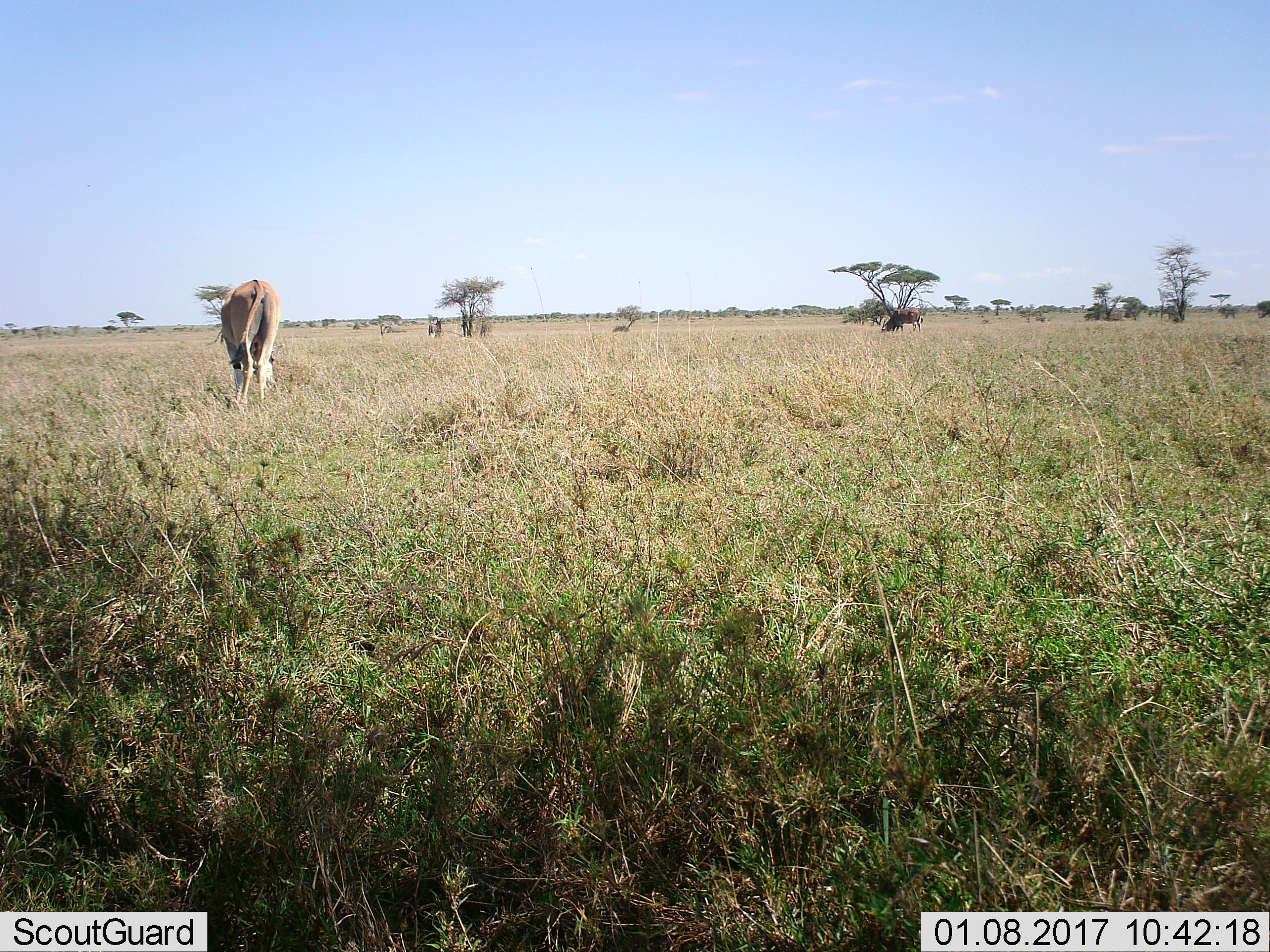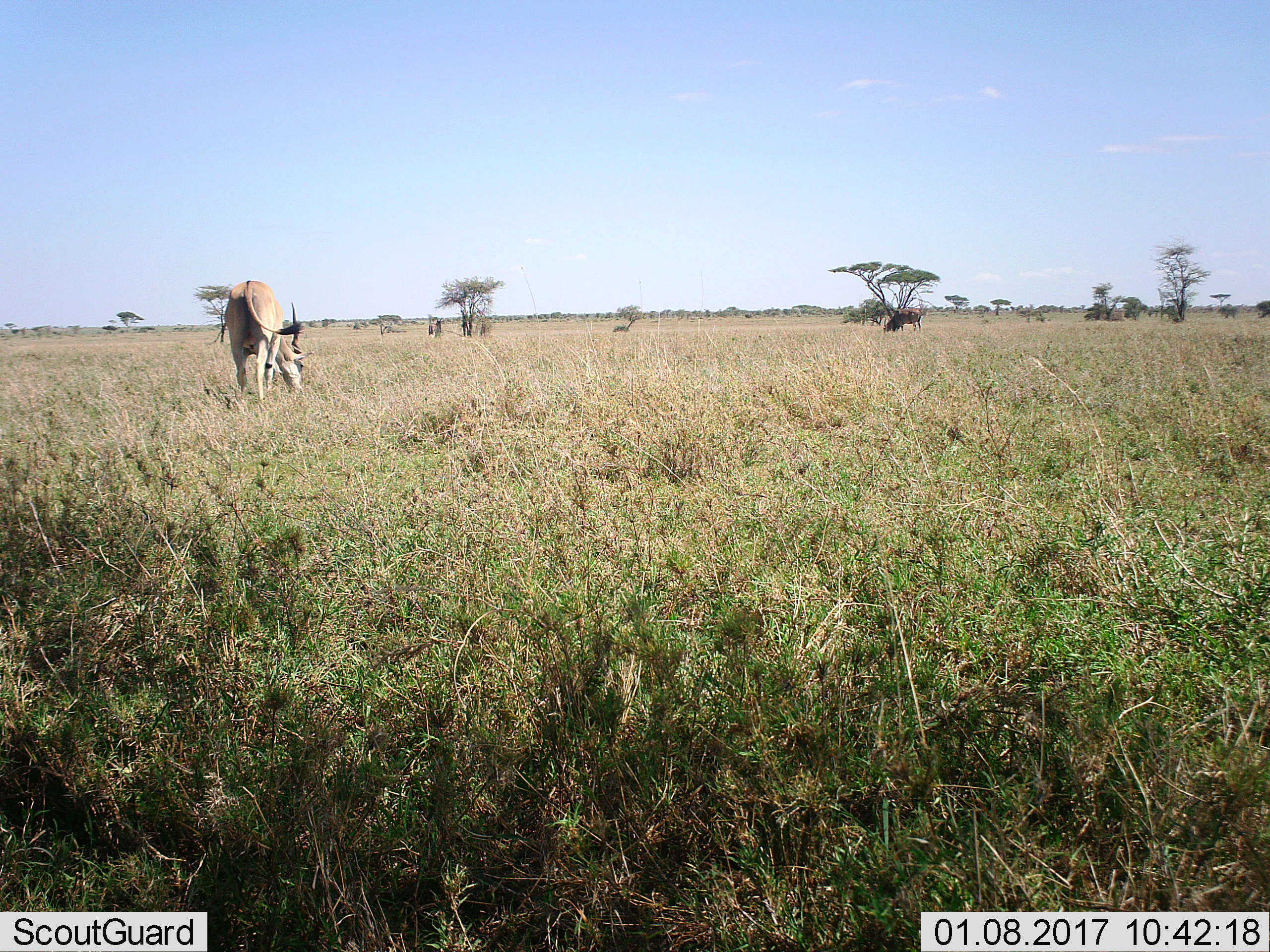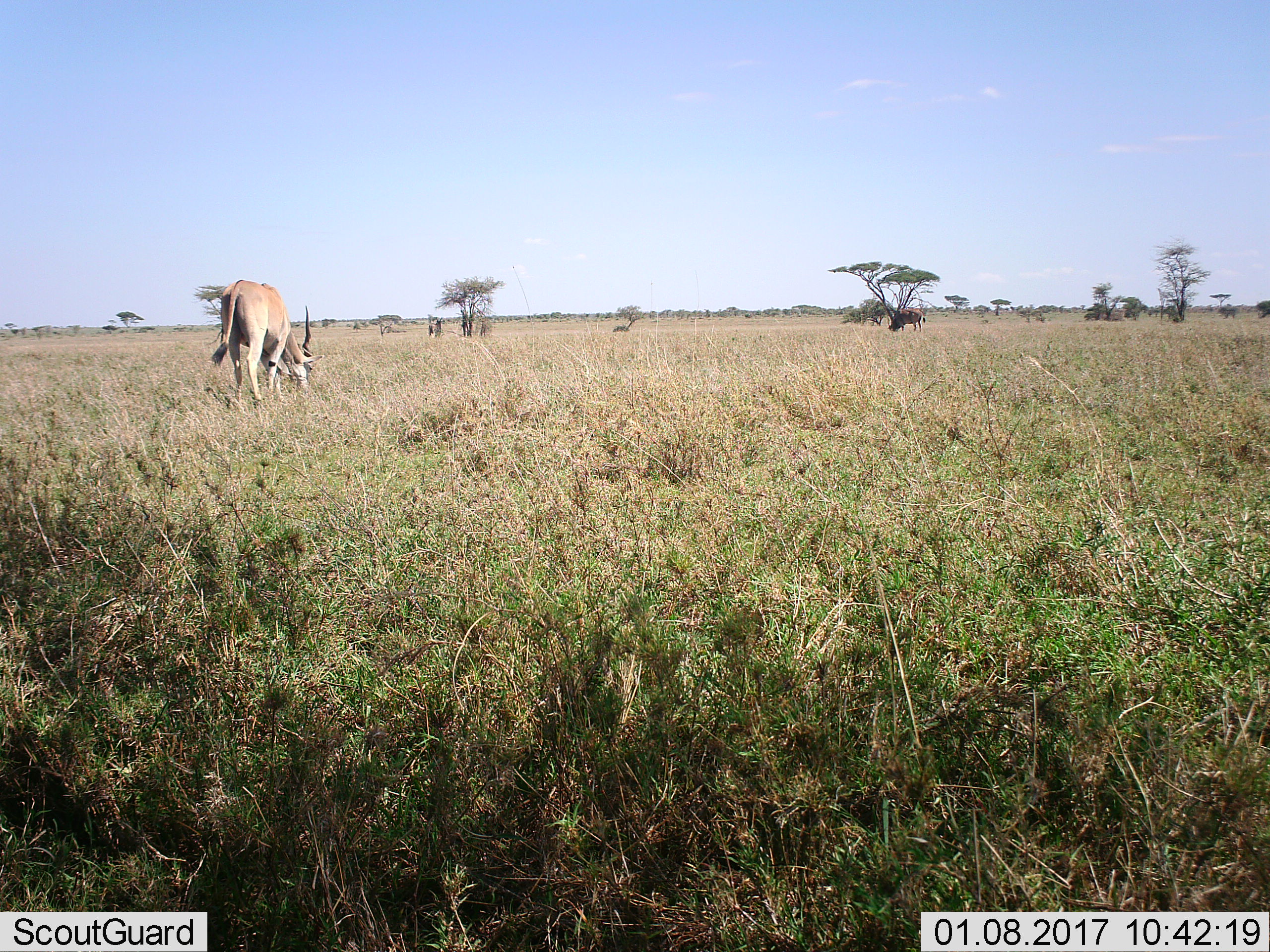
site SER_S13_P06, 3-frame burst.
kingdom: Animalia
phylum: Chordata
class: Mammalia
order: Artiodactyla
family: Bovidae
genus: Tragelaphus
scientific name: Tragelaphus oryx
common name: eland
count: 3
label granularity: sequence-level